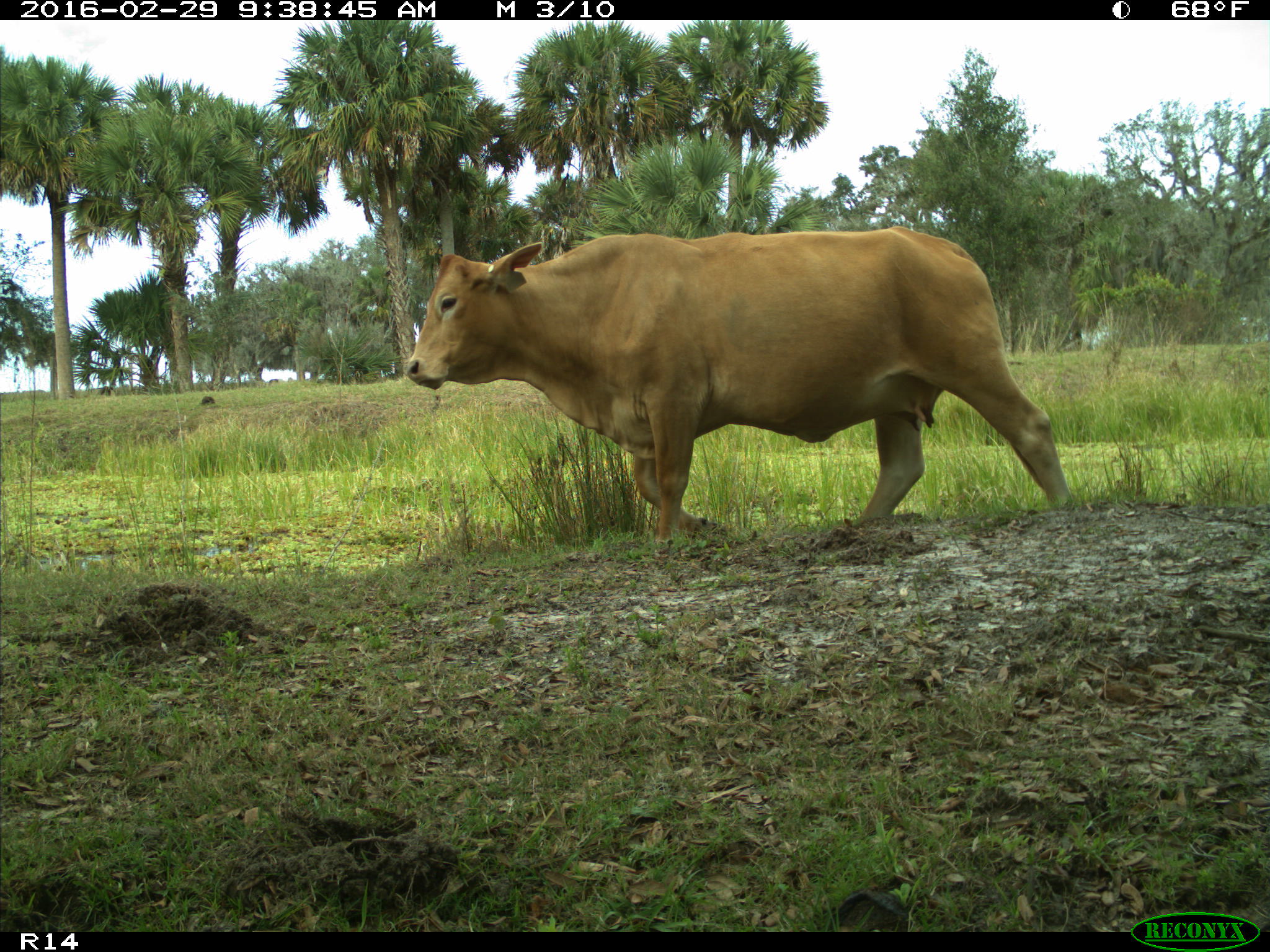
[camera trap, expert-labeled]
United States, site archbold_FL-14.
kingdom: Animalia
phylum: Chordata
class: Mammalia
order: Artiodactyla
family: Bovidae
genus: Bos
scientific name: Bos taurus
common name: domestic cow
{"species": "Bos taurus (domestic cow)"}